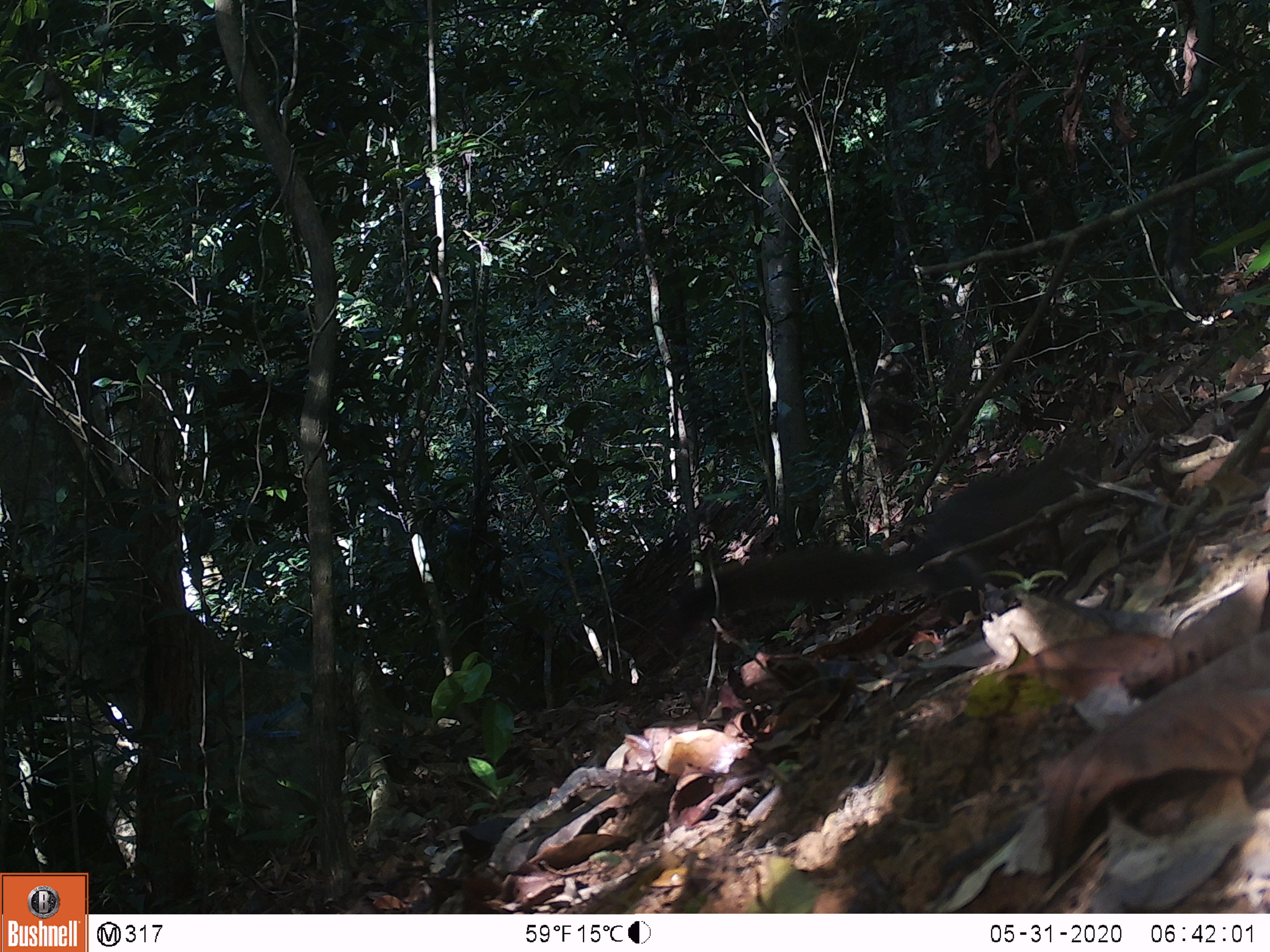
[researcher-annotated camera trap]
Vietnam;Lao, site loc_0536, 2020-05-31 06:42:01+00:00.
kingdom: Animalia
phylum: Chordata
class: Mammalia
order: Rodentia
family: Sciuridae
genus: Callosciurus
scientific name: Callosciurus erythraeus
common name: pallas's squirrel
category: pallass squirrel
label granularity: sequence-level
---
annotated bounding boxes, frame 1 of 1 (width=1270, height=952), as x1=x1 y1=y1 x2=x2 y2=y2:
pallass squirrel: x1=664 y1=429 x2=1105 y2=639